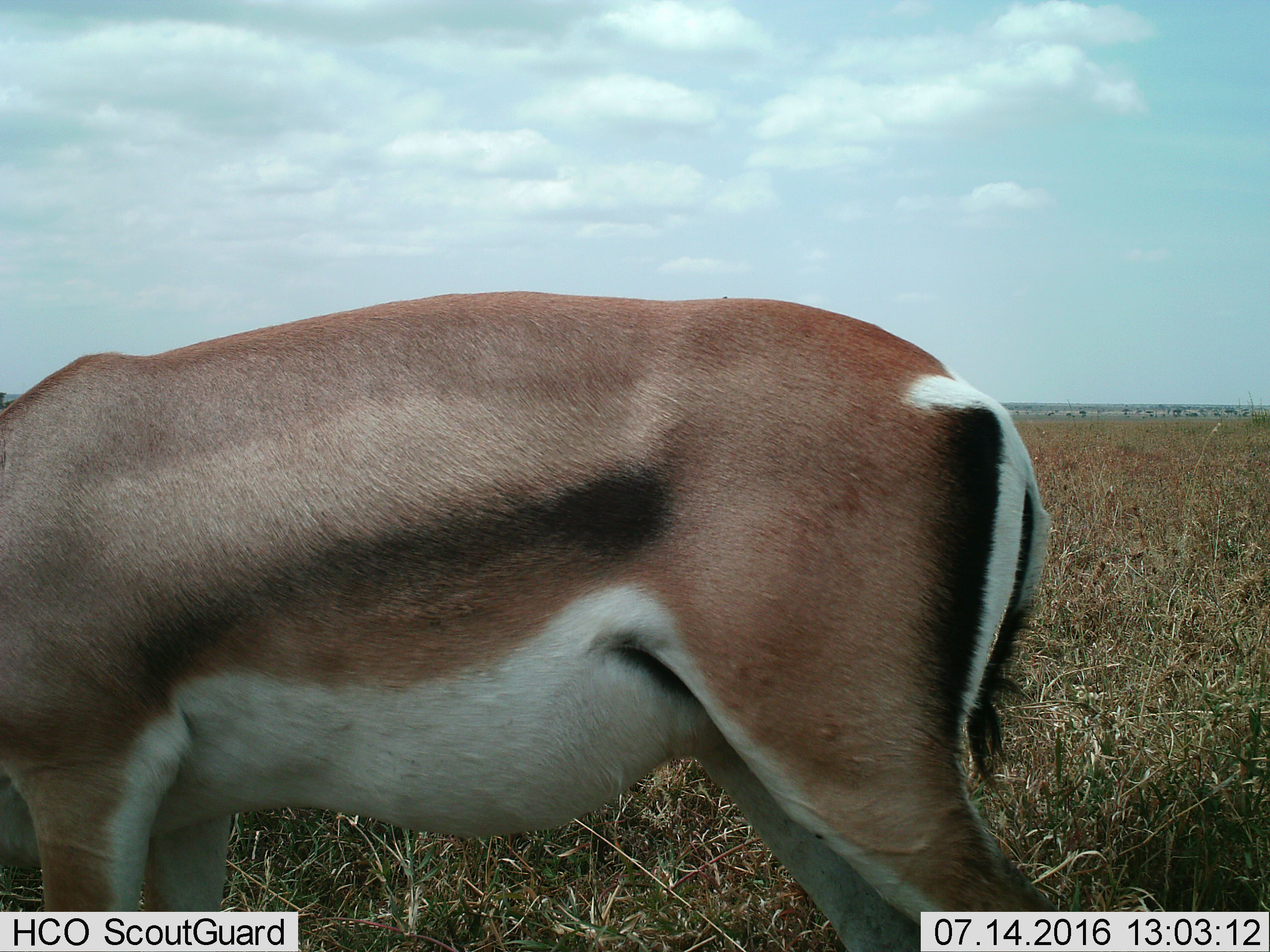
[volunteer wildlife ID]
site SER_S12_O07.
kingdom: Animalia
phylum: Chordata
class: Mammalia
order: Artiodactyla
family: Bovidae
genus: Nanger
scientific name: Nanger granti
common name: grant's gazelle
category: gazellegrants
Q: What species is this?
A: Gazellegrants (grant's gazelle) (Nanger granti).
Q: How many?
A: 1.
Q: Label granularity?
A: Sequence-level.